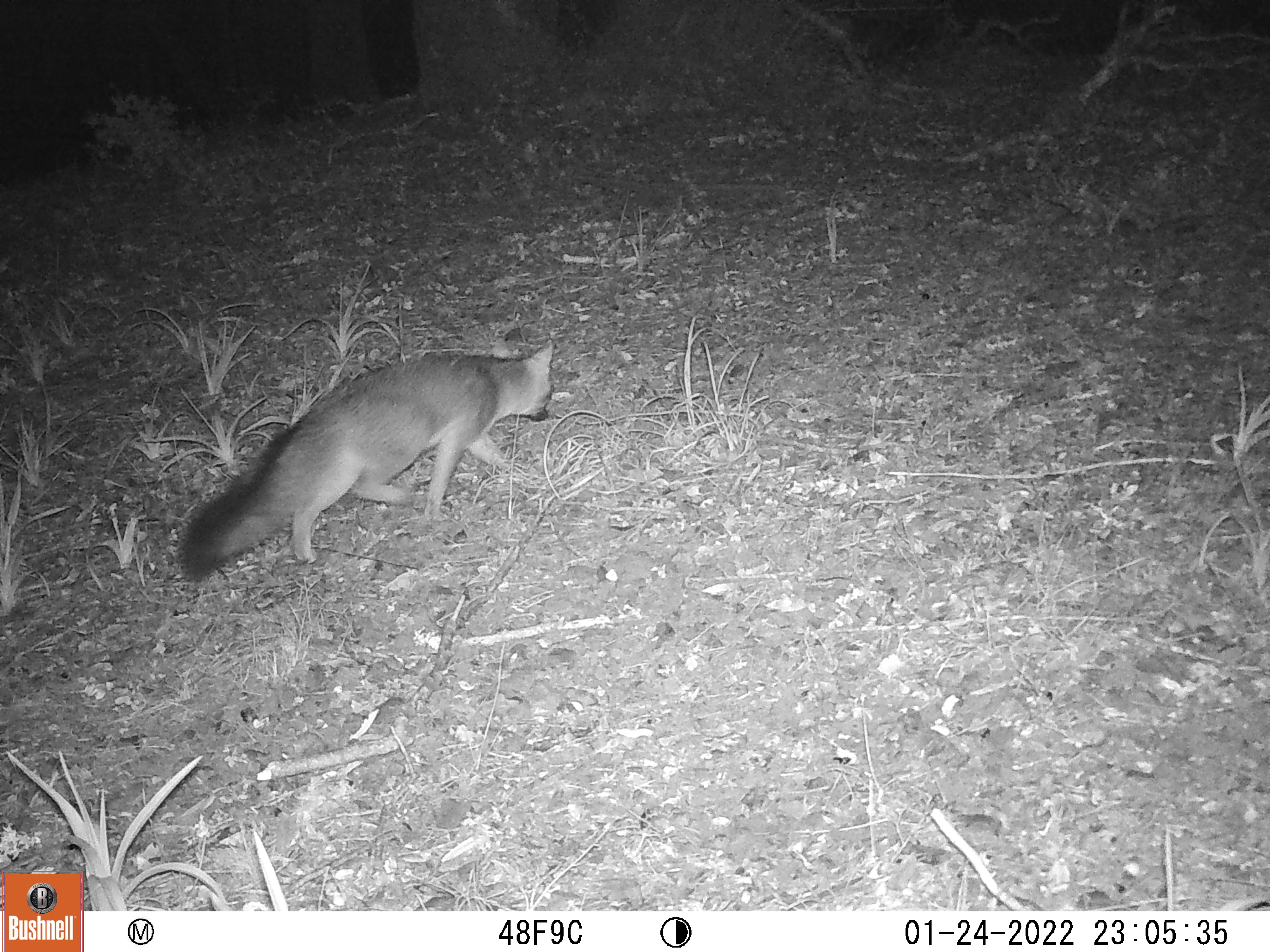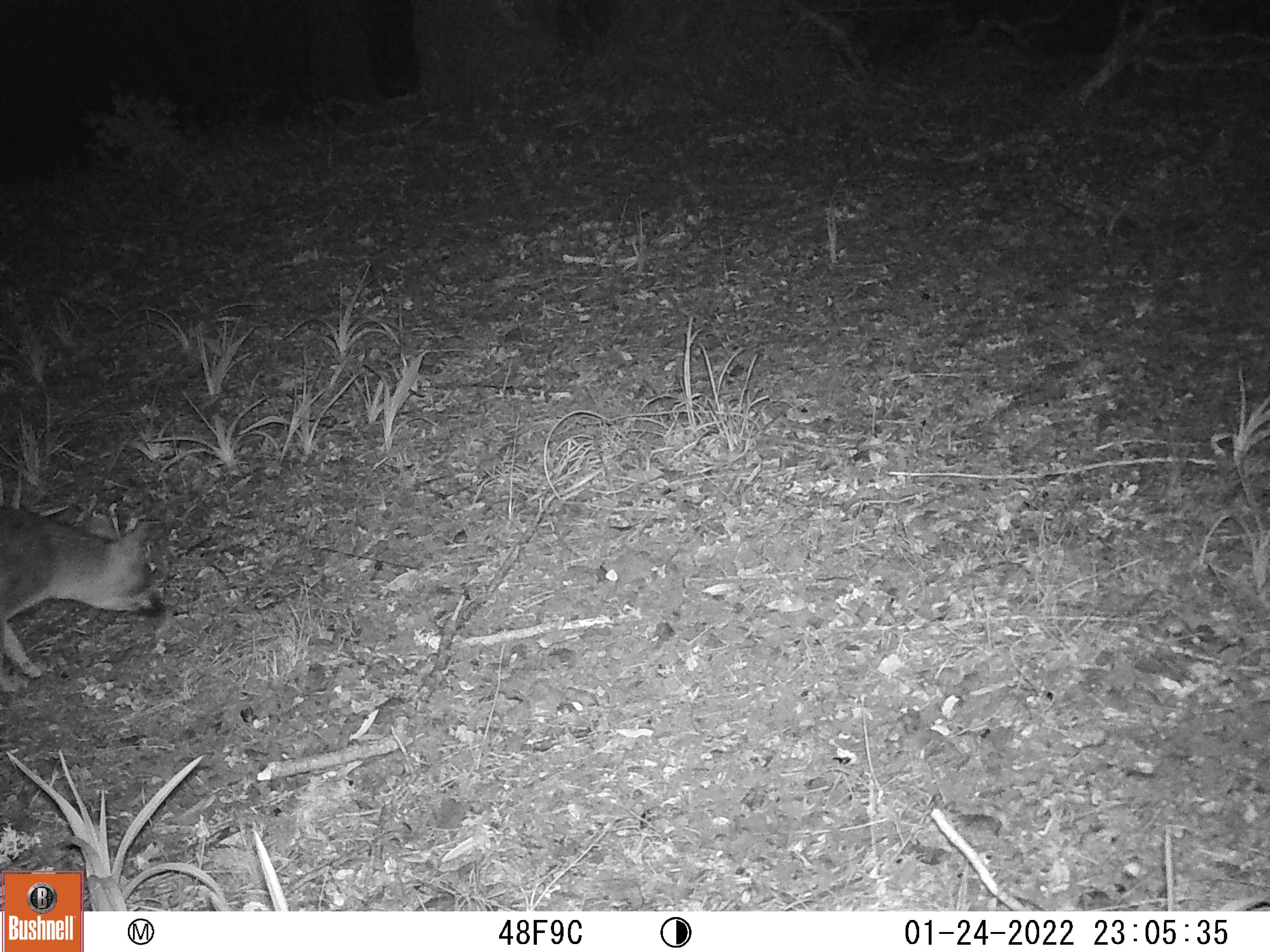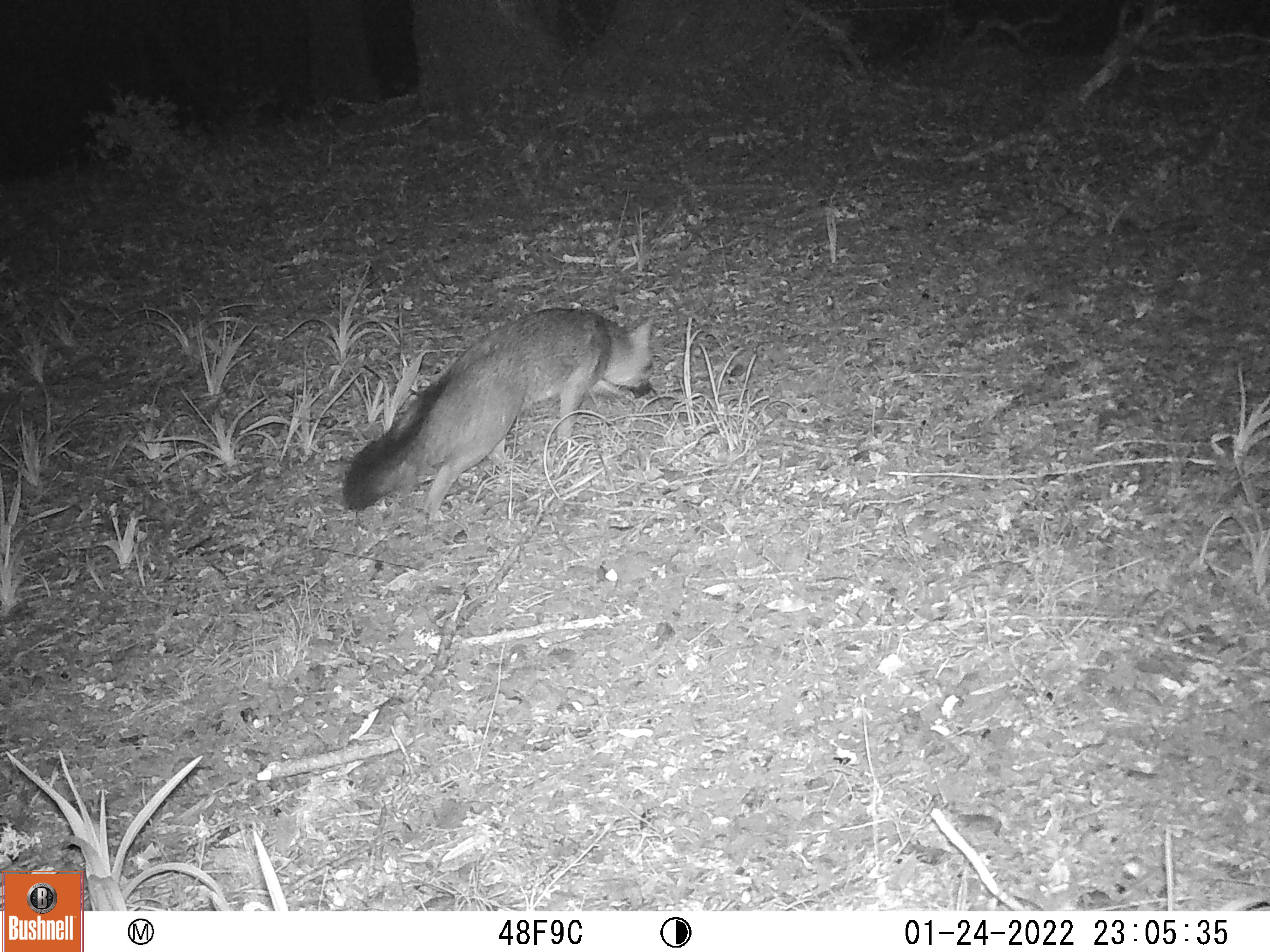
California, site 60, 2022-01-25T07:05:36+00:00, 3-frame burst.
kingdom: Animalia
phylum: Chordata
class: Mammalia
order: Carnivora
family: Canidae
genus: Urocyon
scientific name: Urocyon cinereoargenteus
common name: gray fox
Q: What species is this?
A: Gray fox (Urocyon cinereoargenteus).